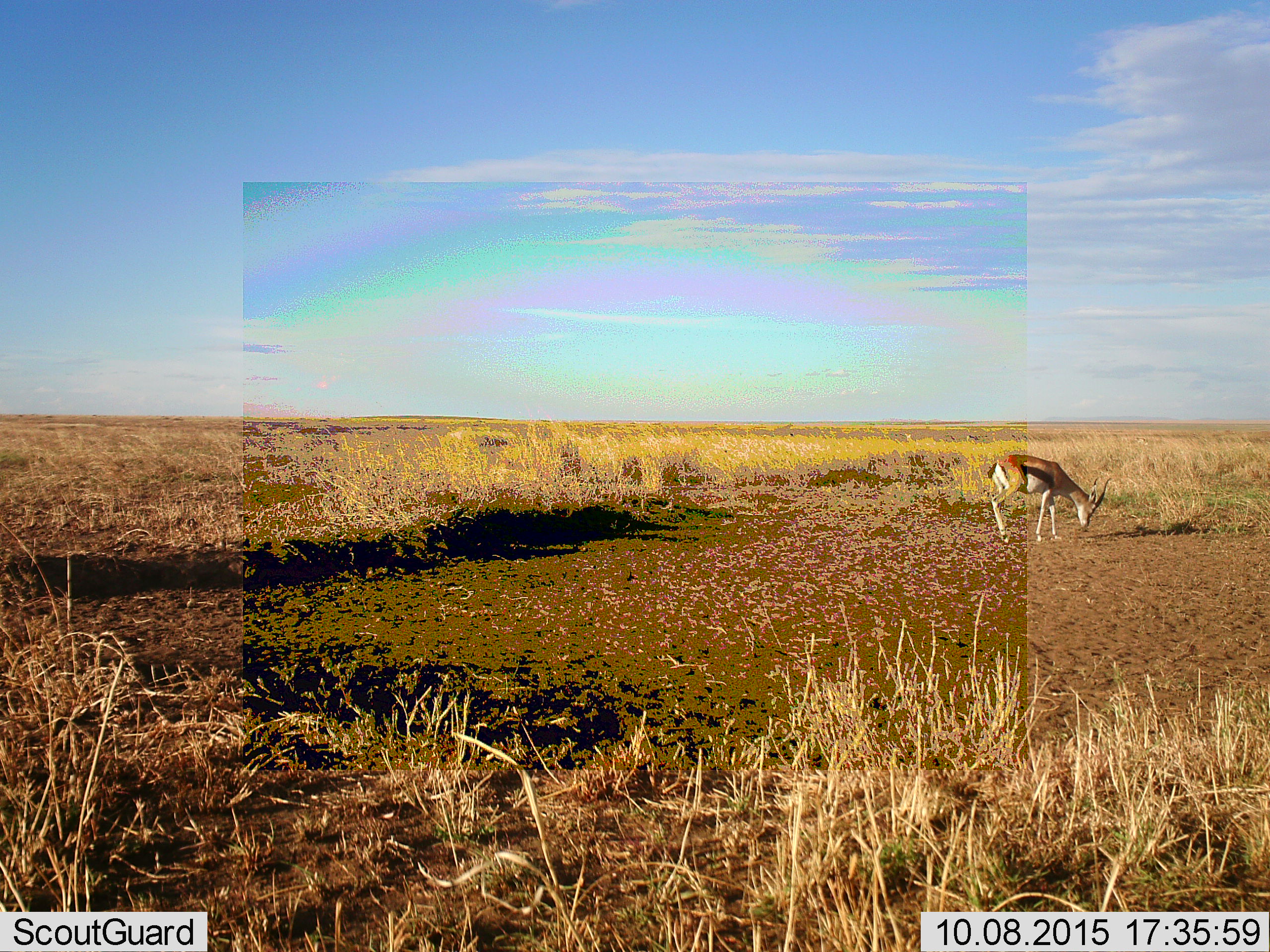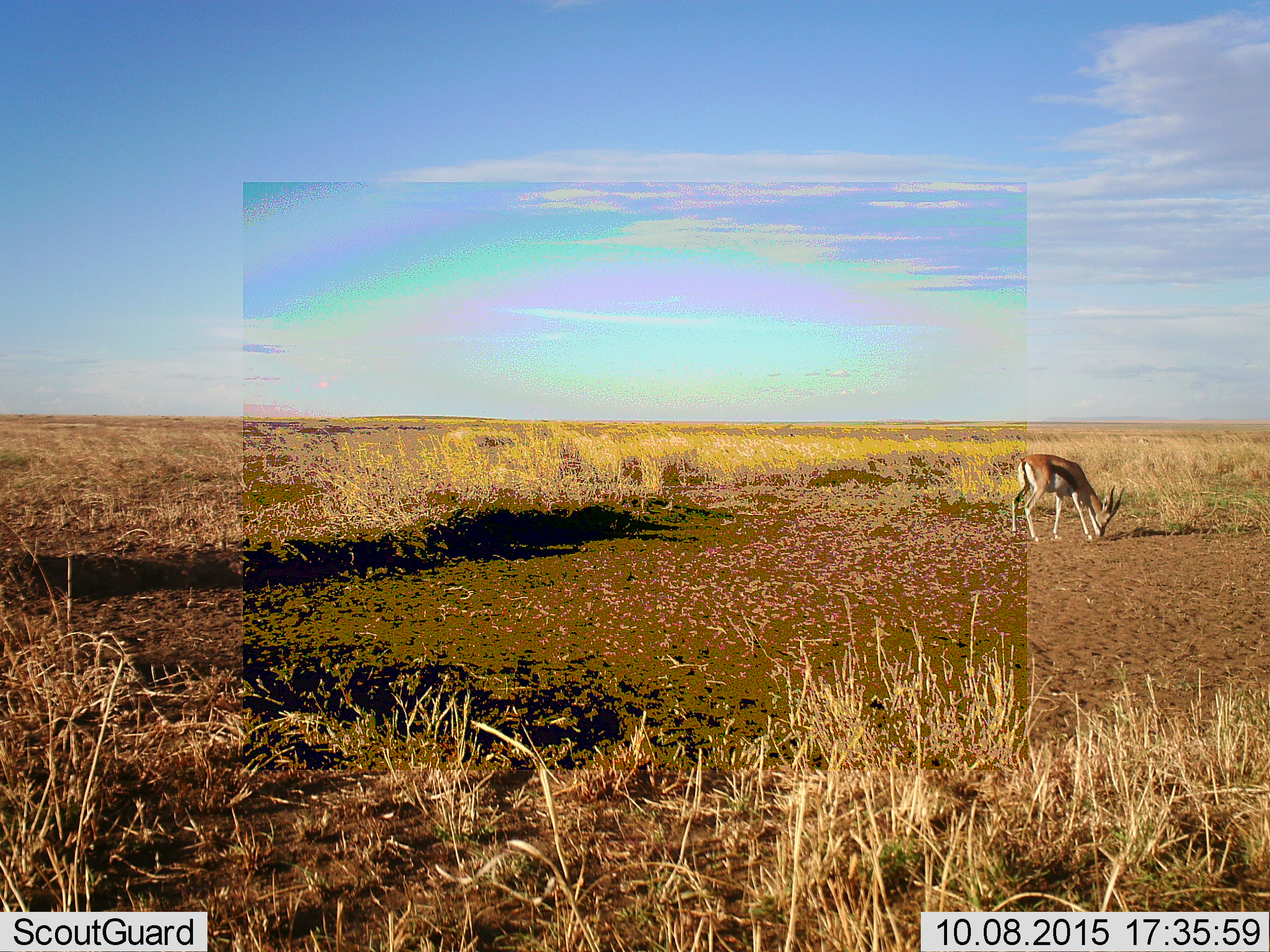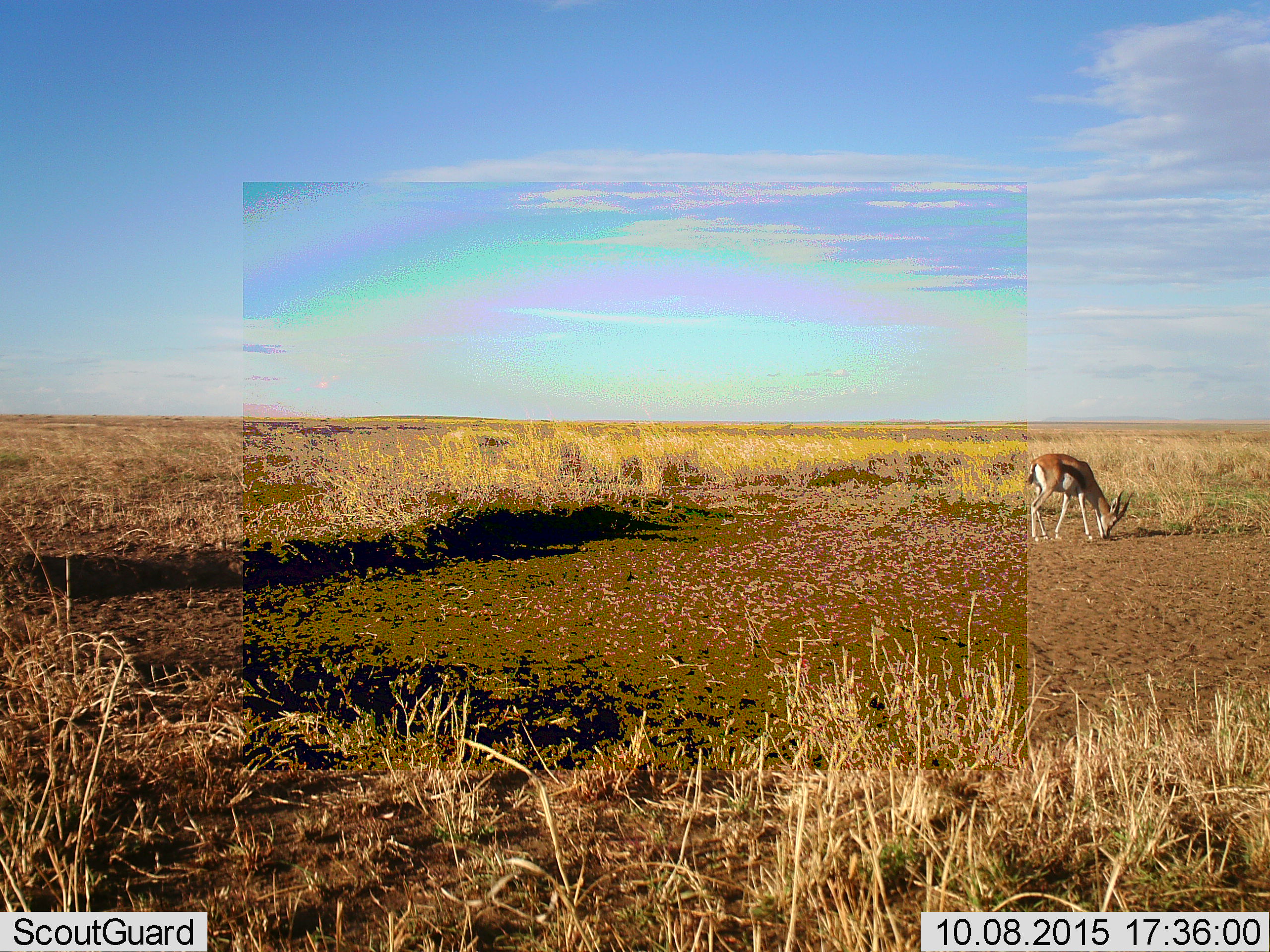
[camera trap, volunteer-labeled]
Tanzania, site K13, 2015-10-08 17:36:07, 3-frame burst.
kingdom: Animalia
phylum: Chordata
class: Mammalia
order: Artiodactyla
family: Bovidae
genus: Eudorcas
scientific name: Eudorcas thomsonii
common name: thomson's gazelle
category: gazellethomsons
Gazellethomsons (thomson's gazelle) (Eudorcas thomsonii), count 1. Behavior (volunteer vote fractions): standing 25%, resting 0%, moving 50%, interacting 0%. Young present (vote fraction): 12%. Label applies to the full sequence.